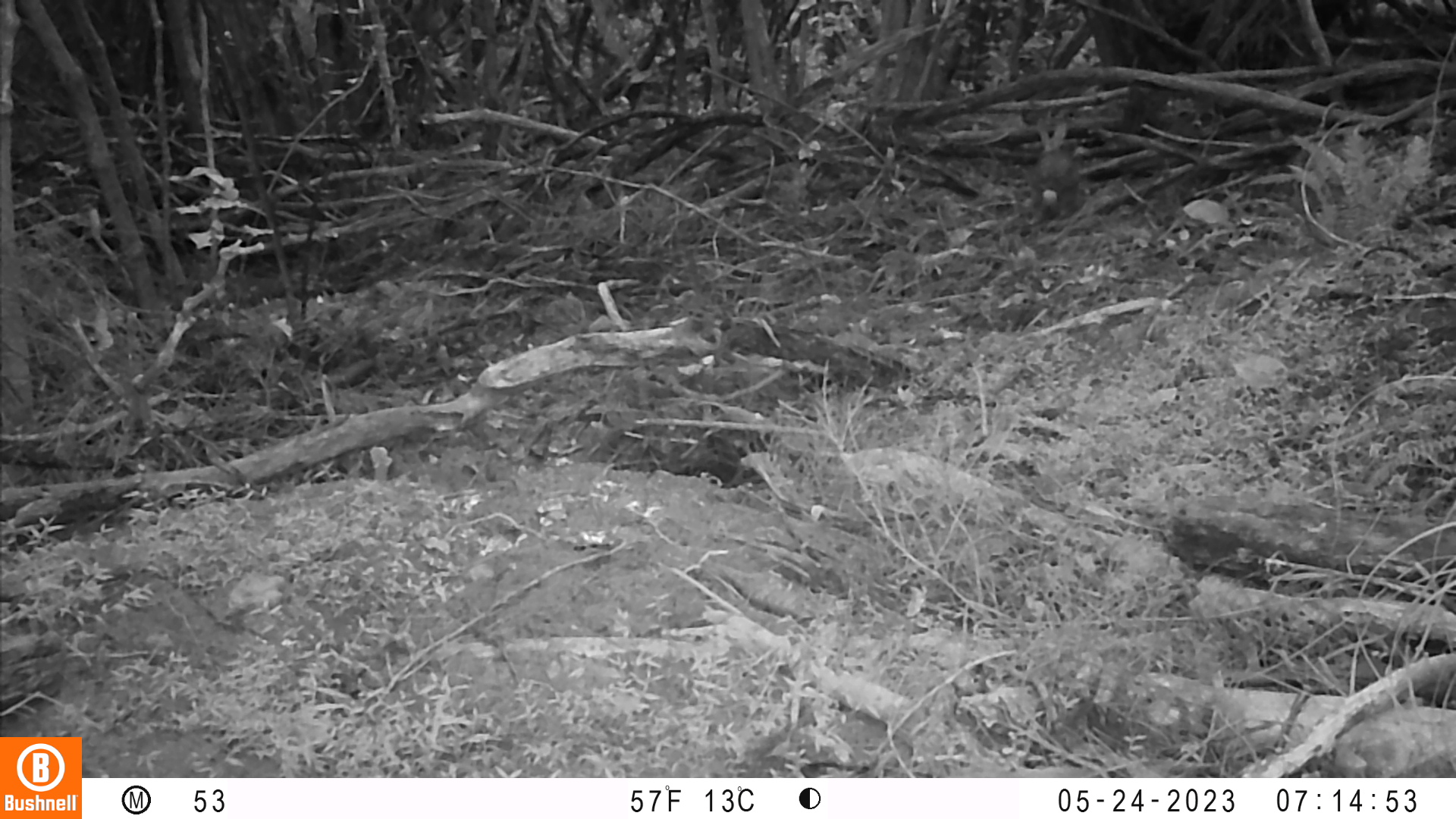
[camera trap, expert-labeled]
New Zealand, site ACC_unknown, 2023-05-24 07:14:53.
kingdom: Animalia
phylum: Chordata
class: Mammalia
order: Lagomorpha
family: Leporidae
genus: Oryctolagus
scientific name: Oryctolagus cuniculus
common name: european rabbit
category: rabbit